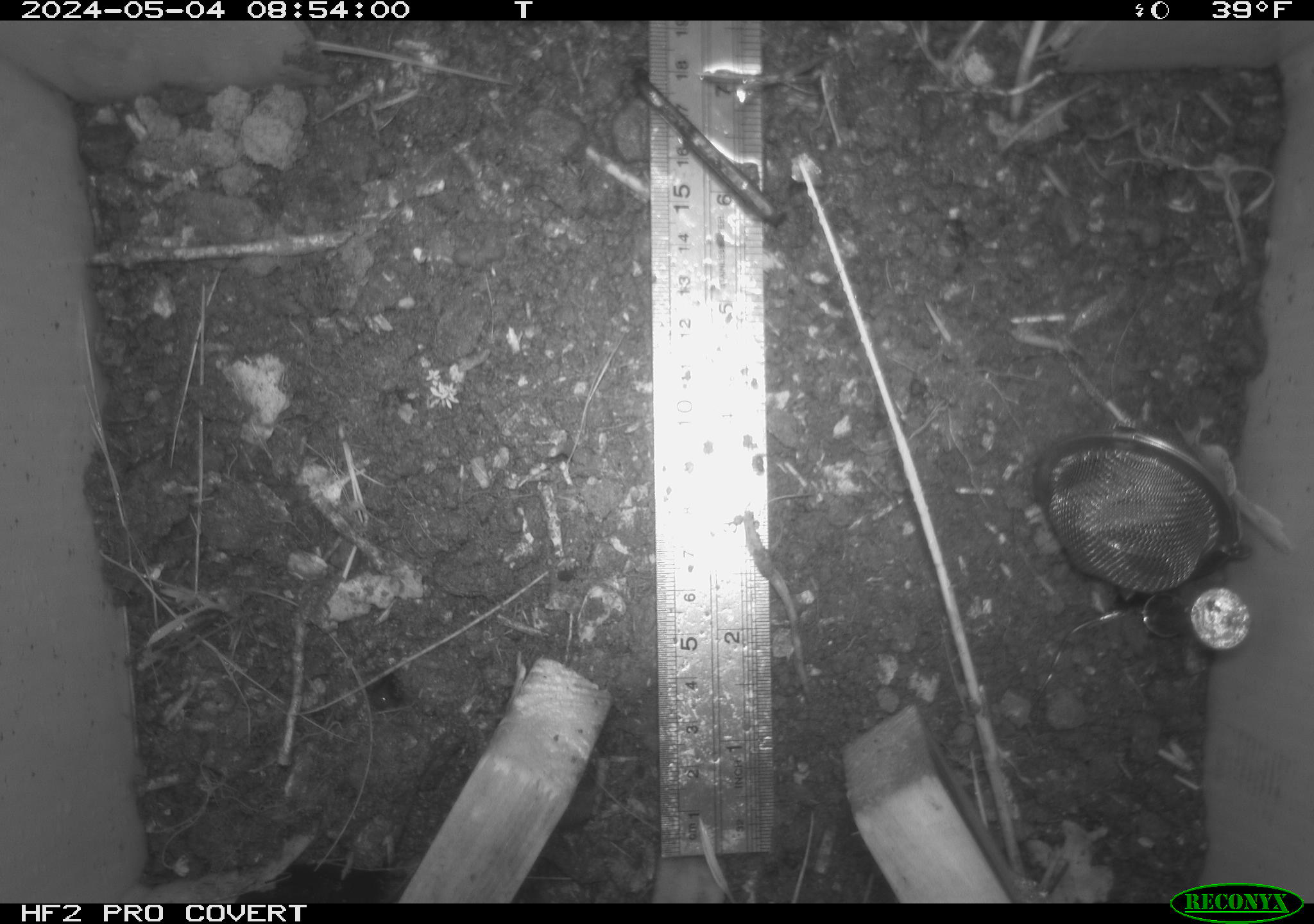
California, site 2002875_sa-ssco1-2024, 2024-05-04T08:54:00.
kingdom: Animalia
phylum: Arthropoda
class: Insecta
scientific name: Insecta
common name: insect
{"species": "insect (Insecta)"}